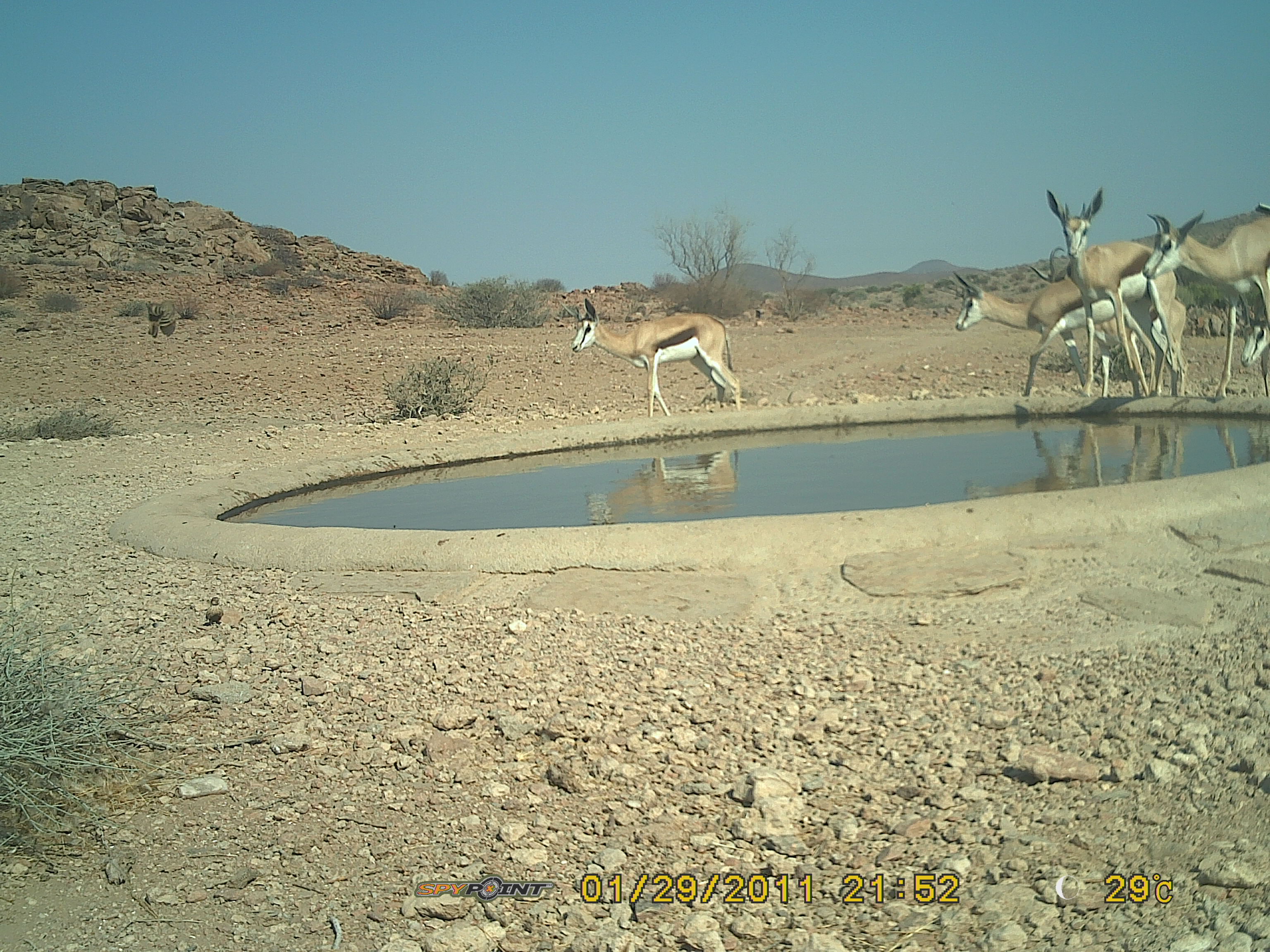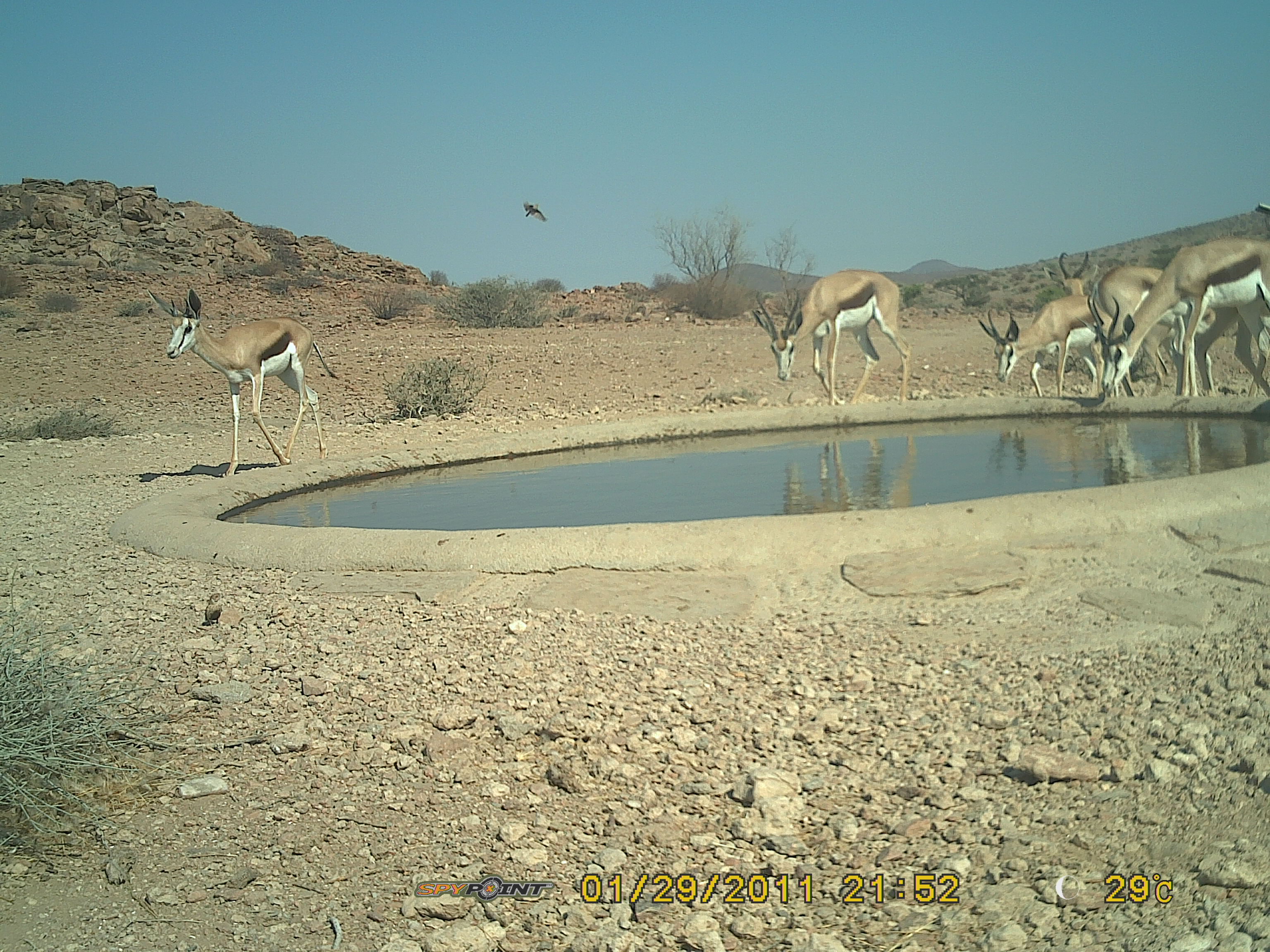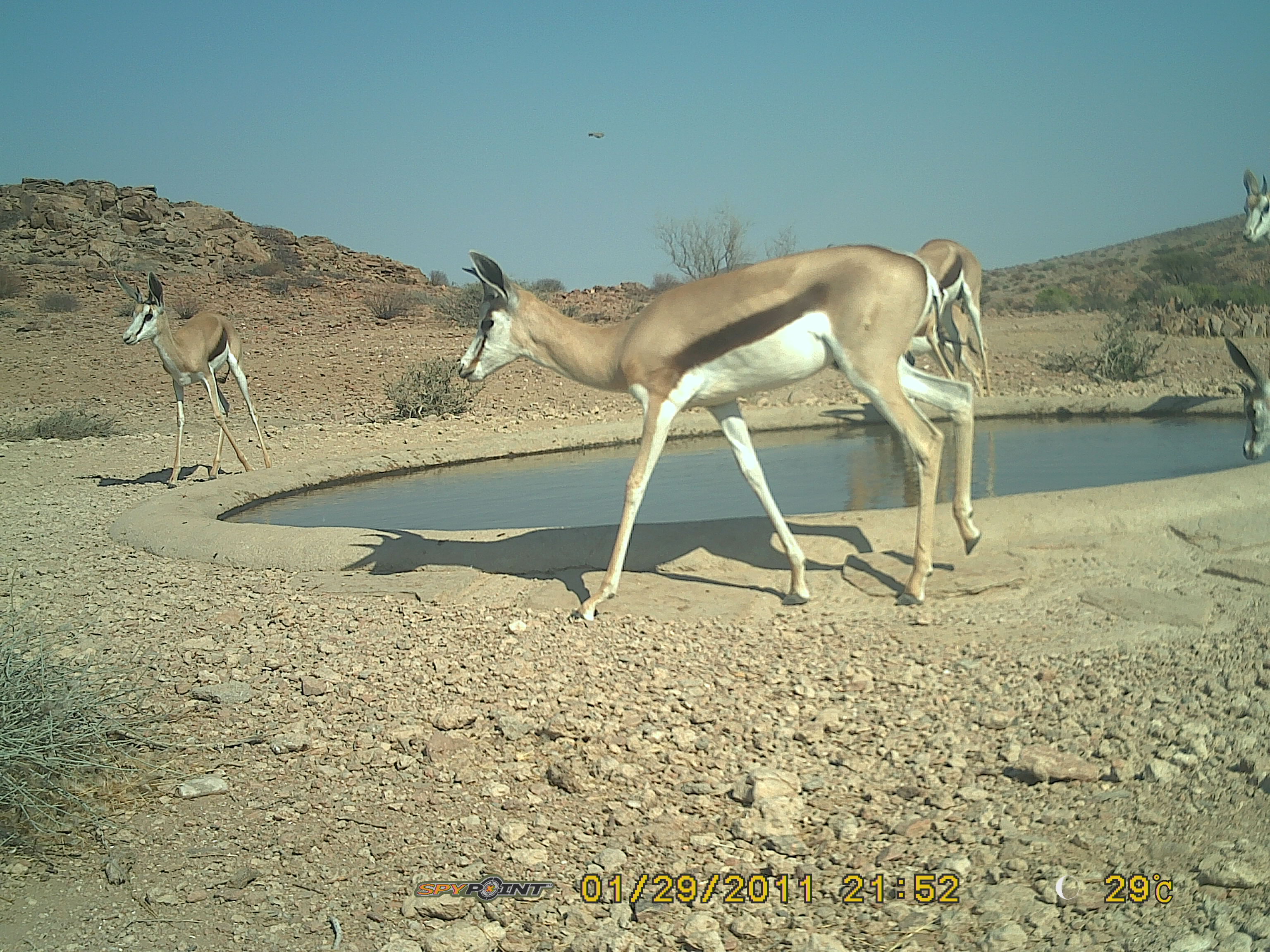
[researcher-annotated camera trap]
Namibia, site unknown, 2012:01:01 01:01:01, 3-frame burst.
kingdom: Animalia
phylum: Chordata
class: Mammalia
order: Artiodactyla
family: Bovidae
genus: Antidorcas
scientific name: Antidorcas marsupialis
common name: springbok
Antidorcas marsupialis (springbok).